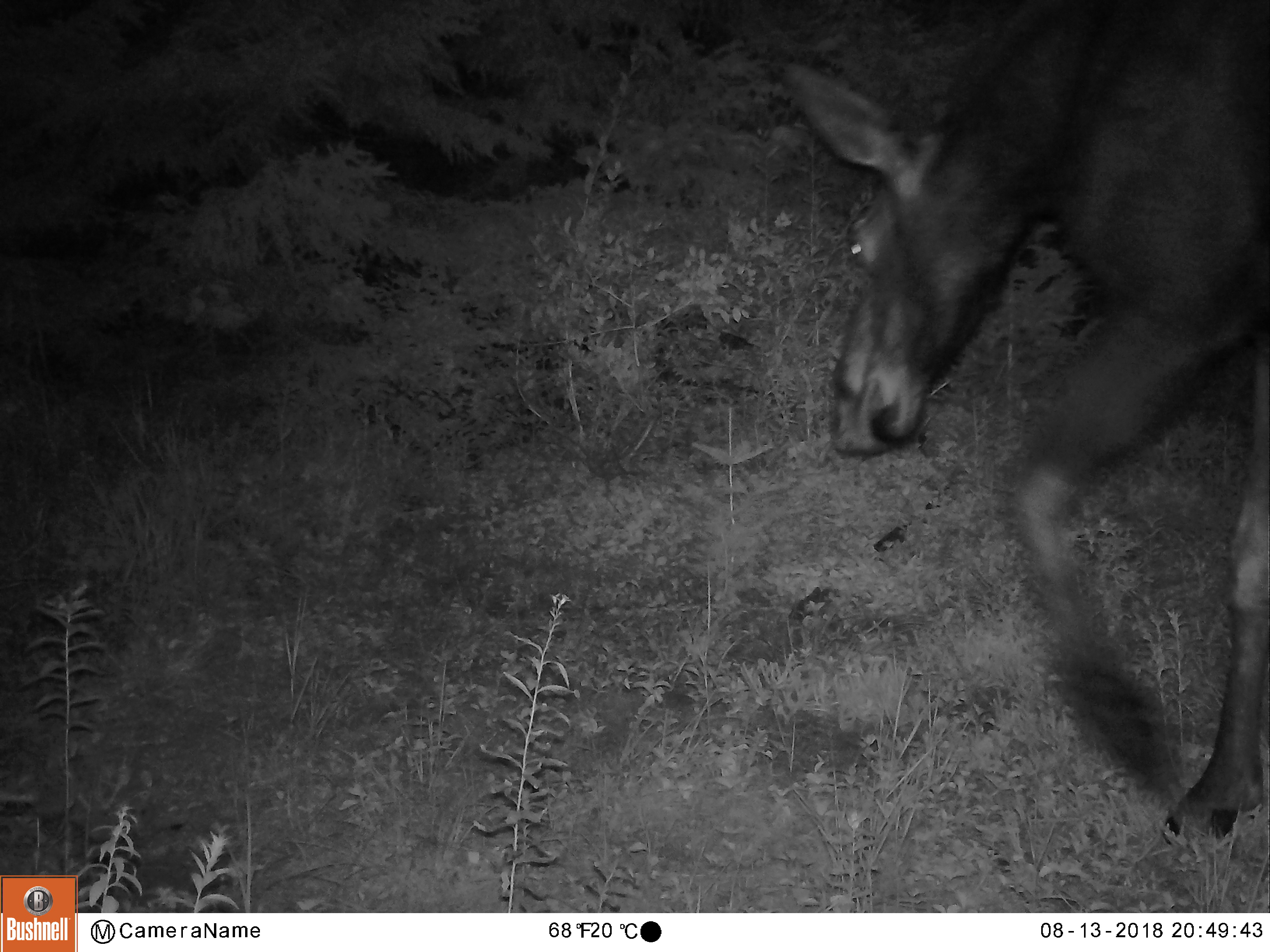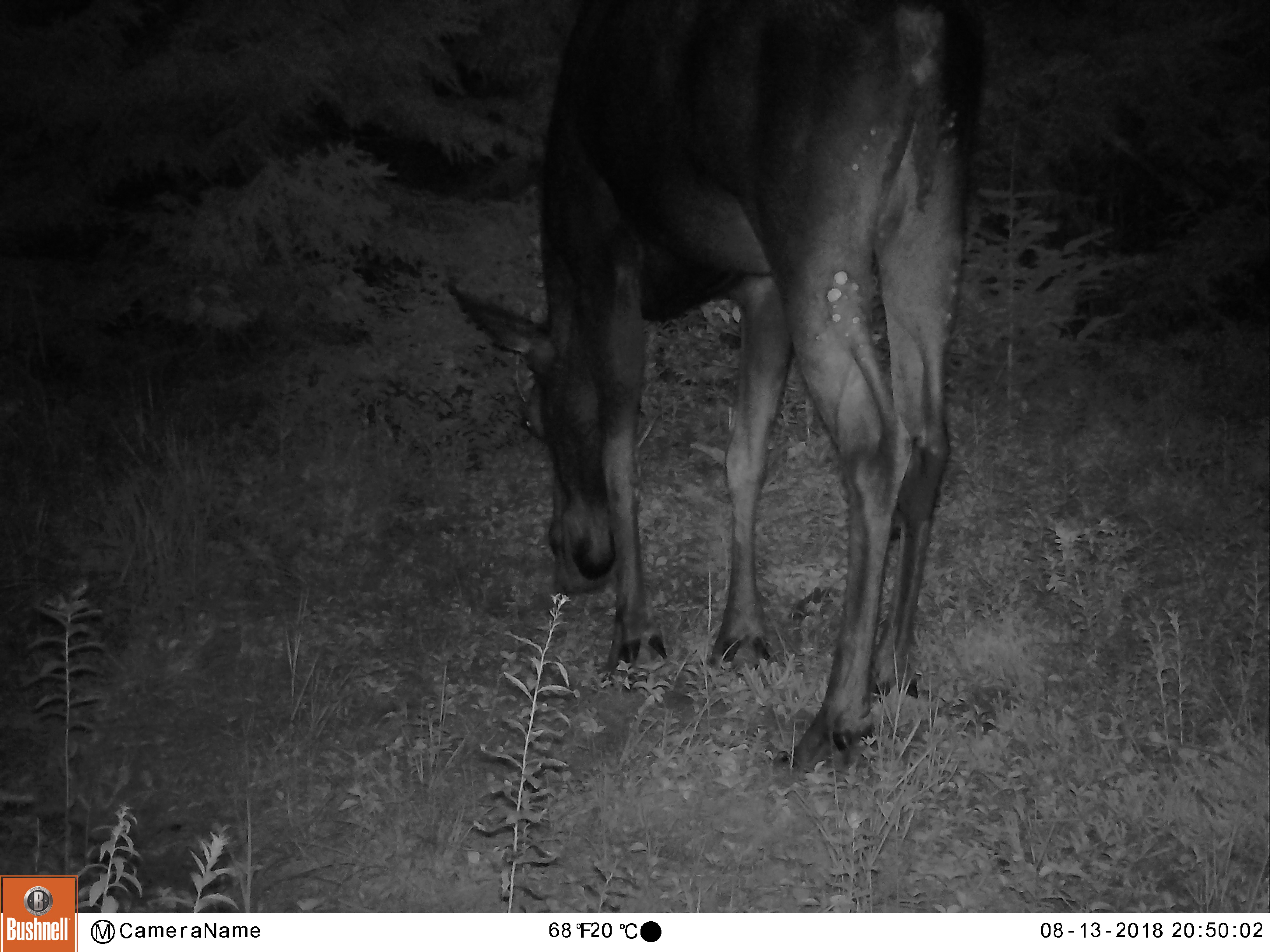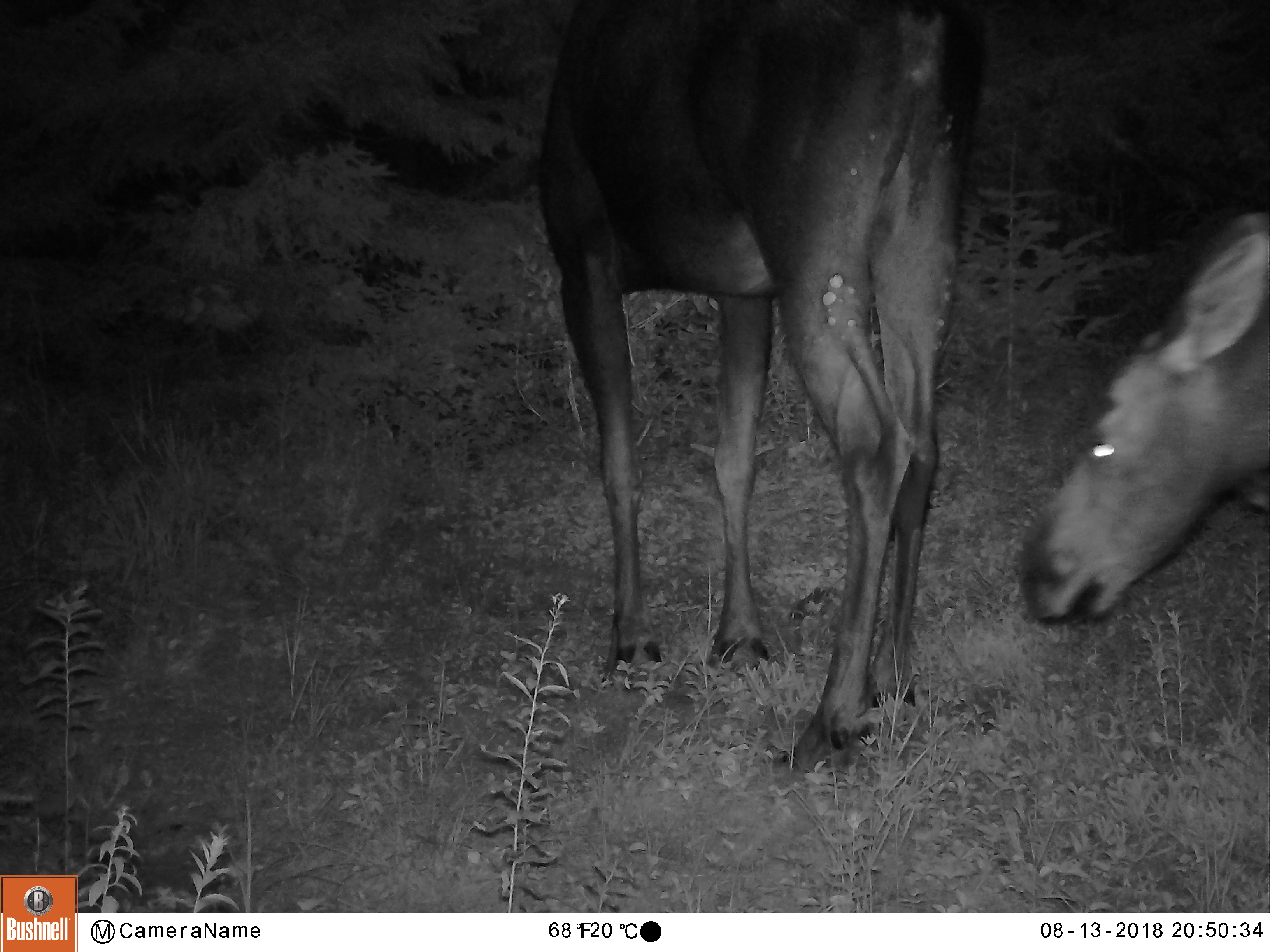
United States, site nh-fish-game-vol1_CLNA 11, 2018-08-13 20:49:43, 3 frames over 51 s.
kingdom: Animalia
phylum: Chordata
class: Mammalia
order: Artiodactyla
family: Cervidae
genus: Alces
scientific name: Alces alces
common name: moose